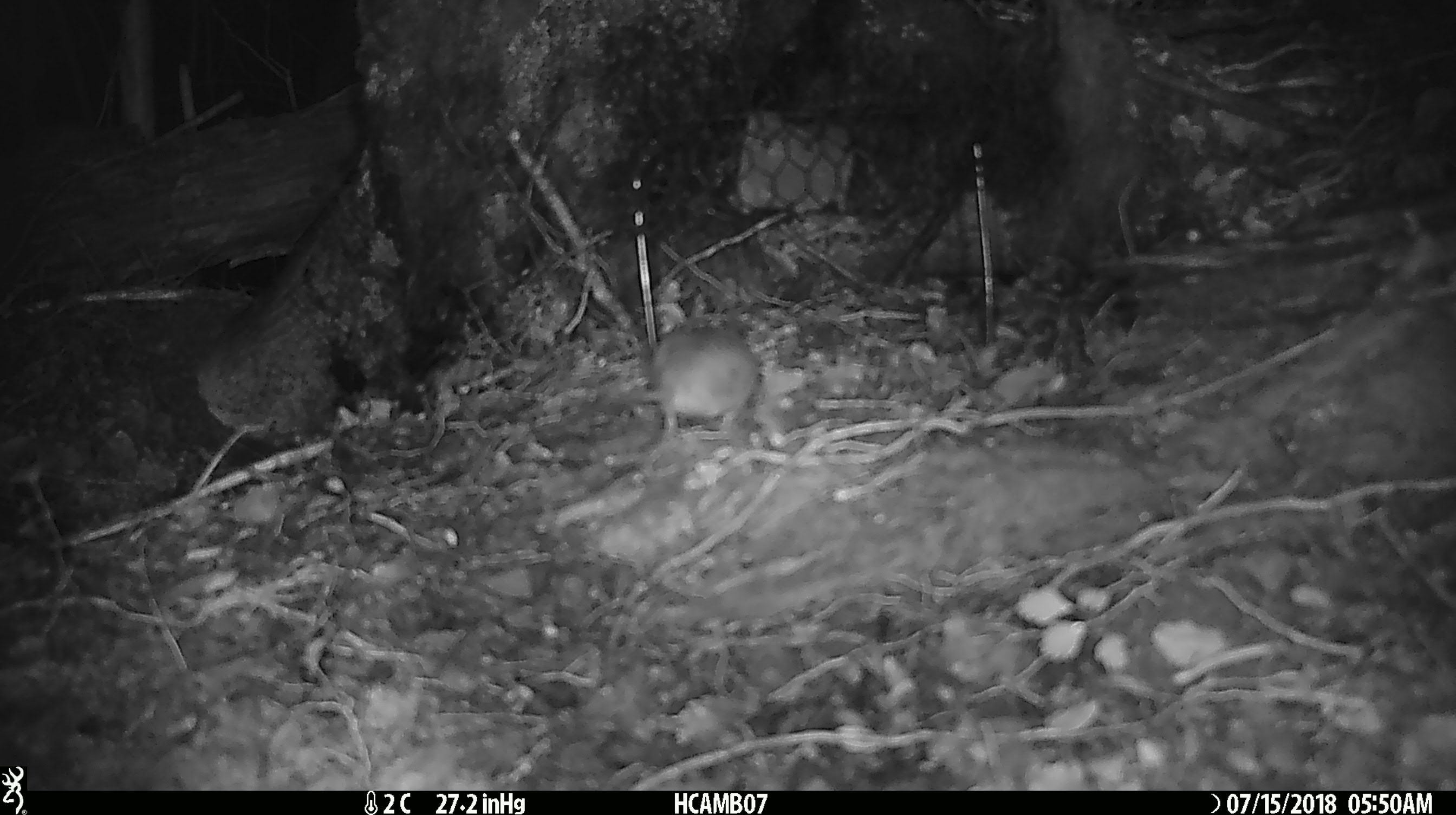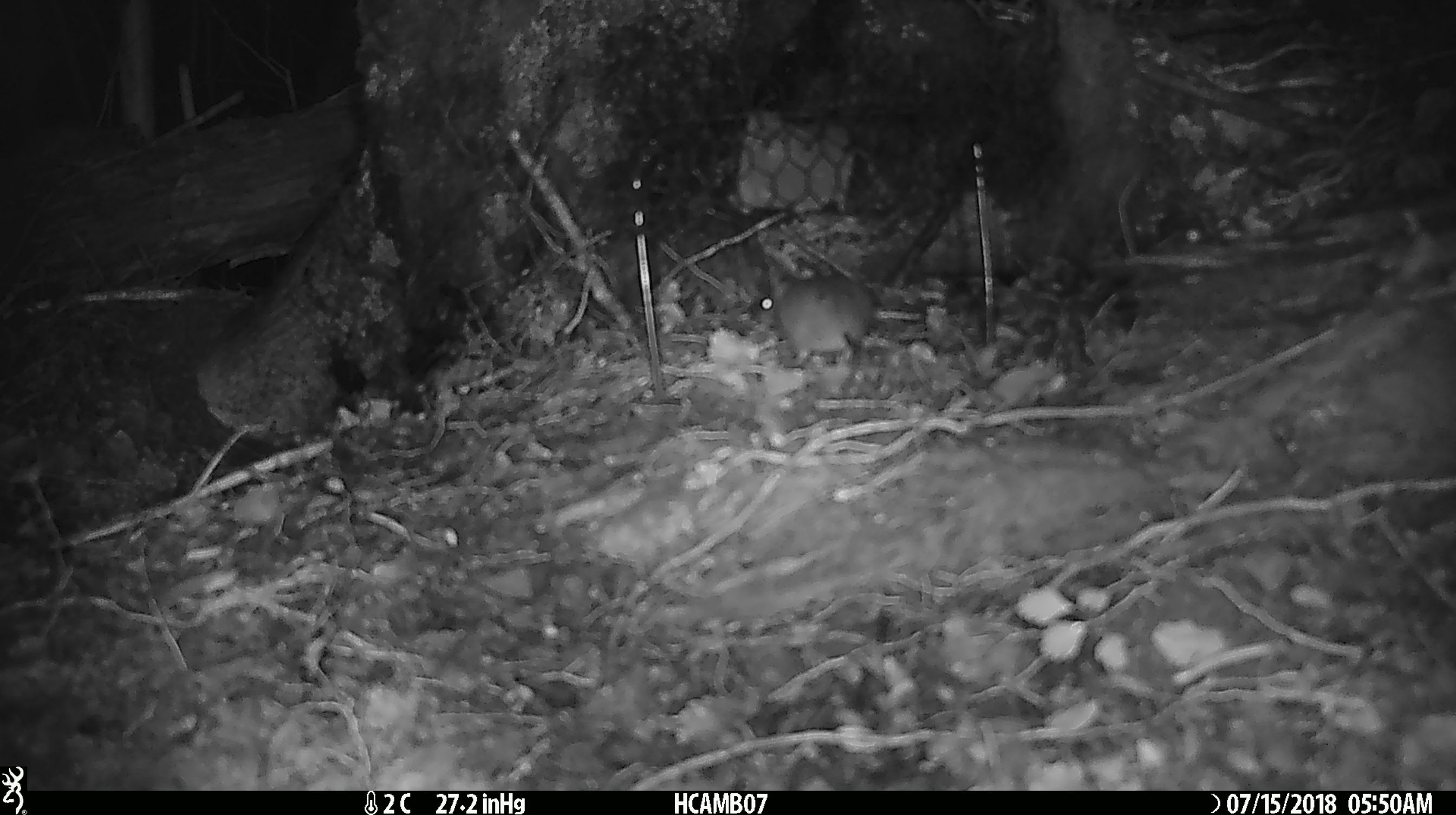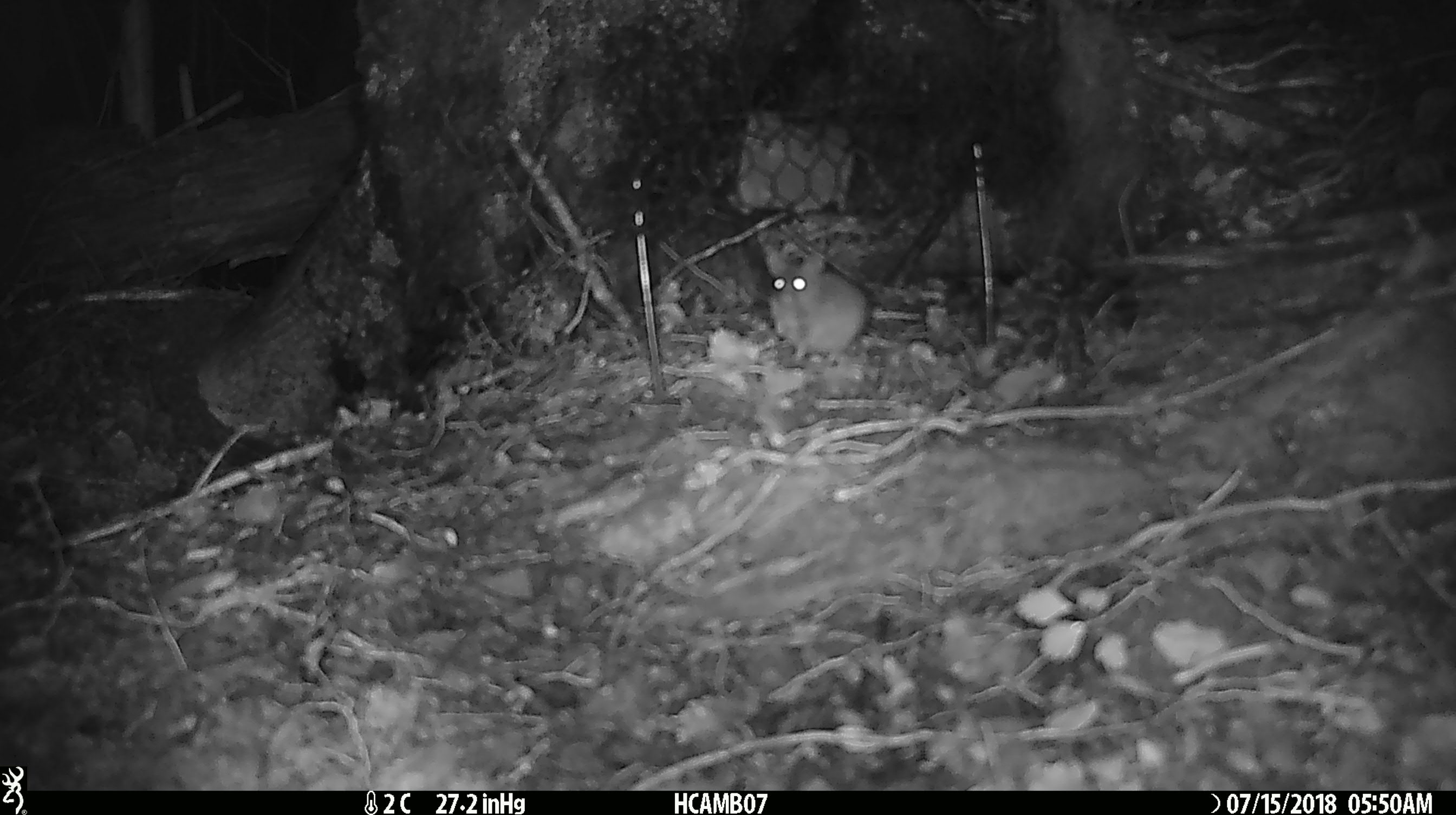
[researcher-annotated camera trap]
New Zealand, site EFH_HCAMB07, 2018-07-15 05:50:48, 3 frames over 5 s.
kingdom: Animalia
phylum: Chordata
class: Mammalia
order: Rodentia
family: Muridae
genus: Mus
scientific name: Mus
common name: mouse